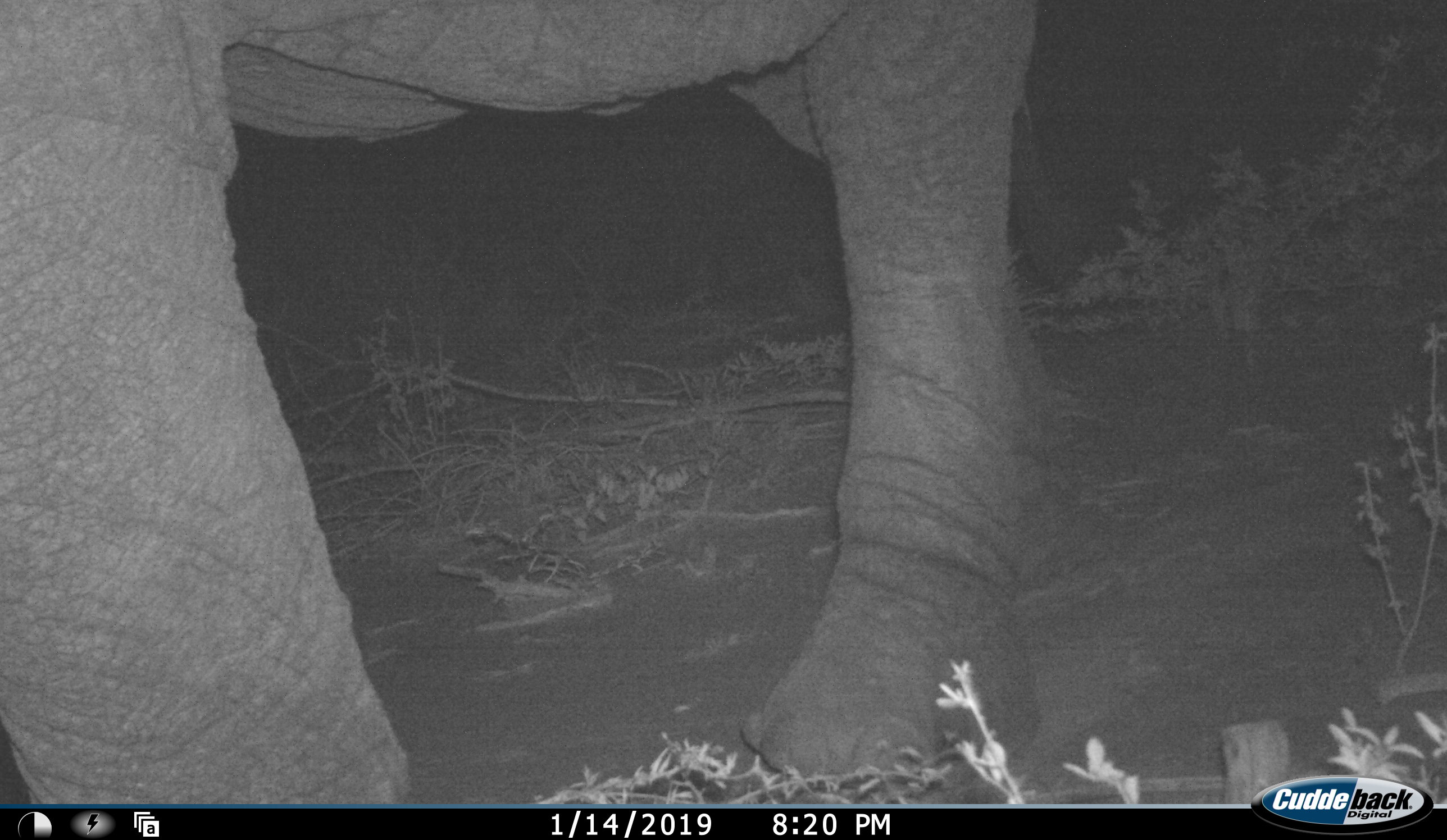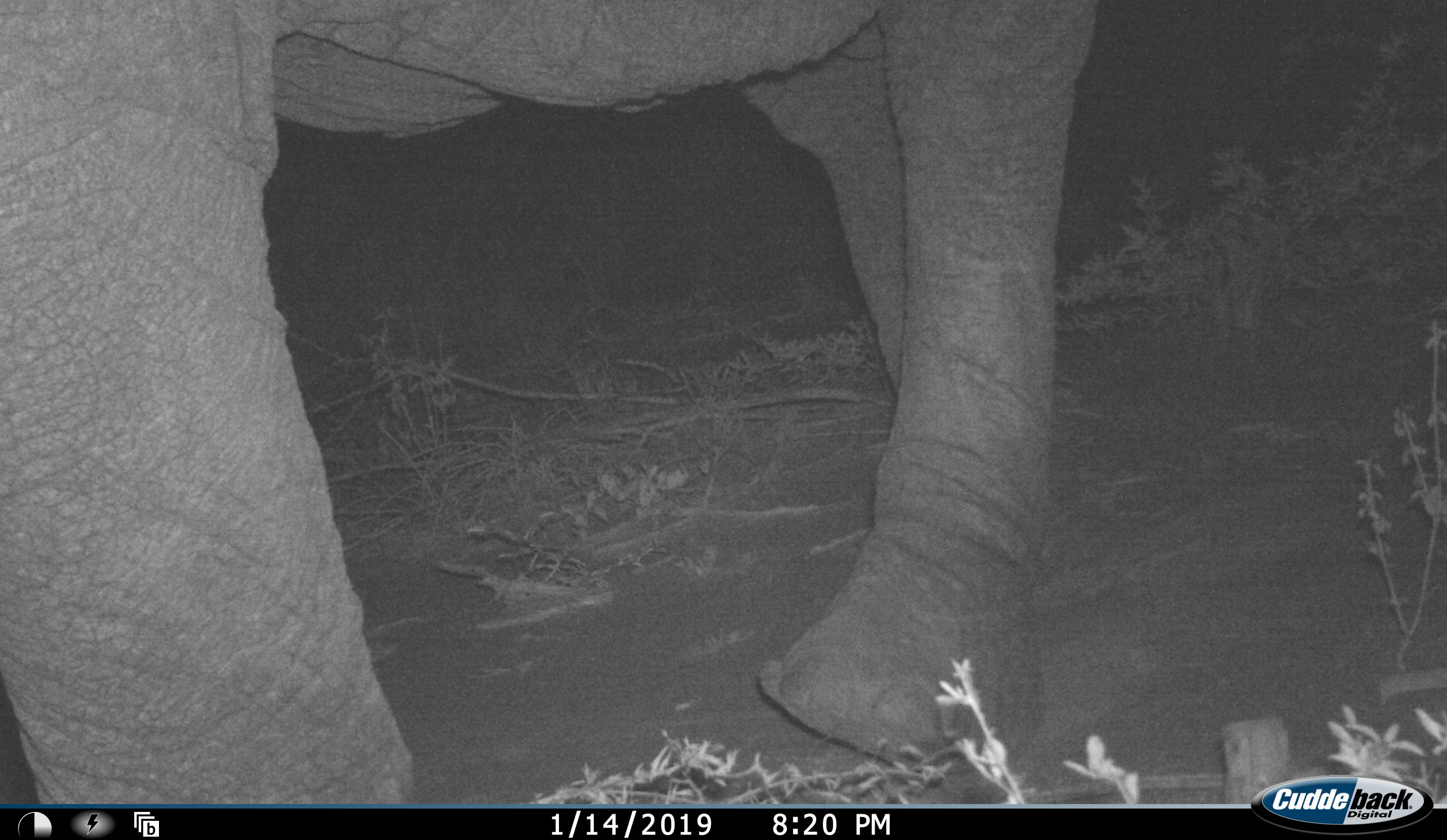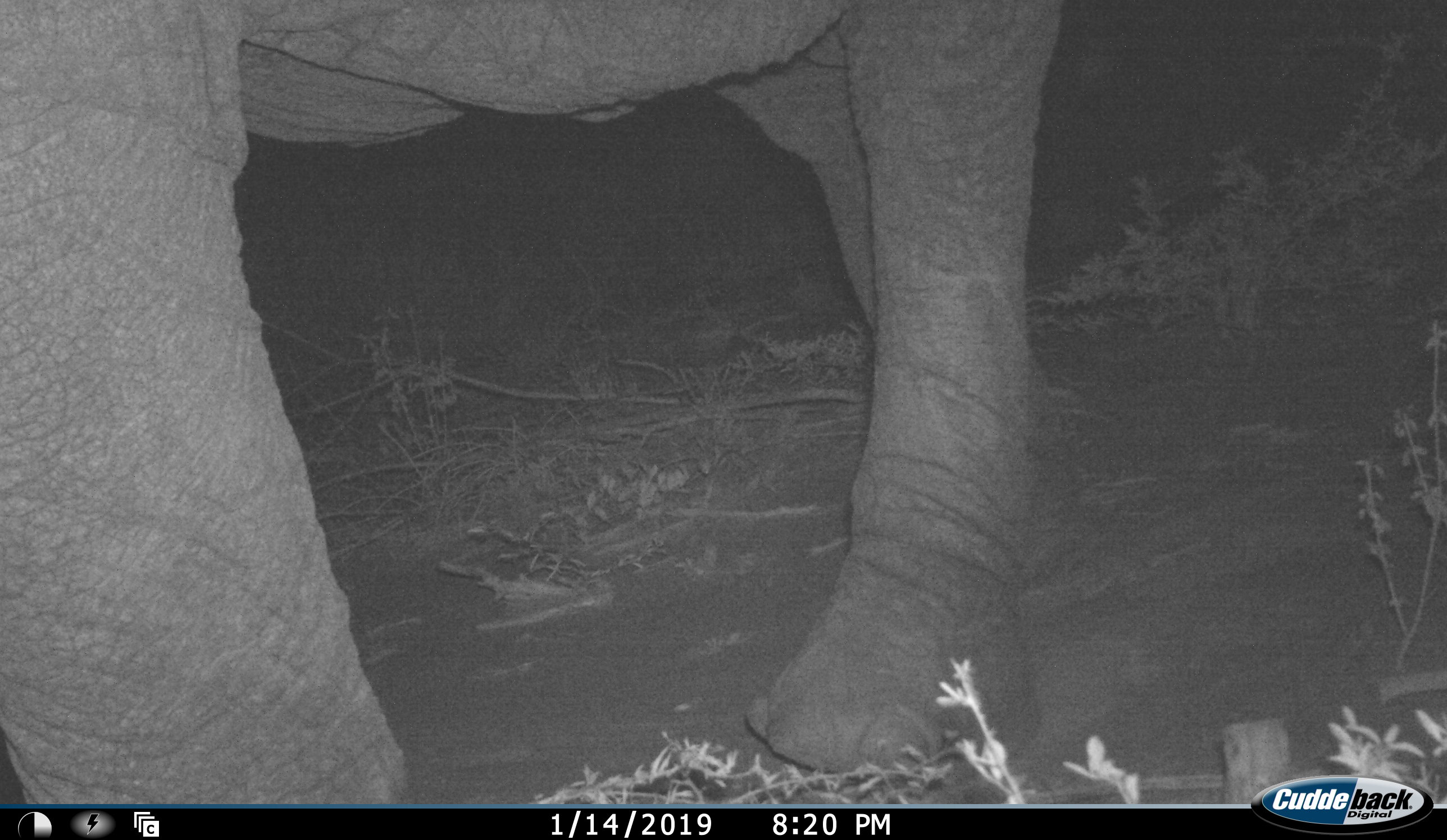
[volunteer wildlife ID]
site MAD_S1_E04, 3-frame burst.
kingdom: Animalia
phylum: Chordata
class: Mammalia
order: Proboscidea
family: Elephantidae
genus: Loxodonta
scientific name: Loxodonta africana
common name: african bush elephant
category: elephant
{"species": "elephant (african bush elephant) (Loxodonta africana)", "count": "1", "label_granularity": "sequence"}